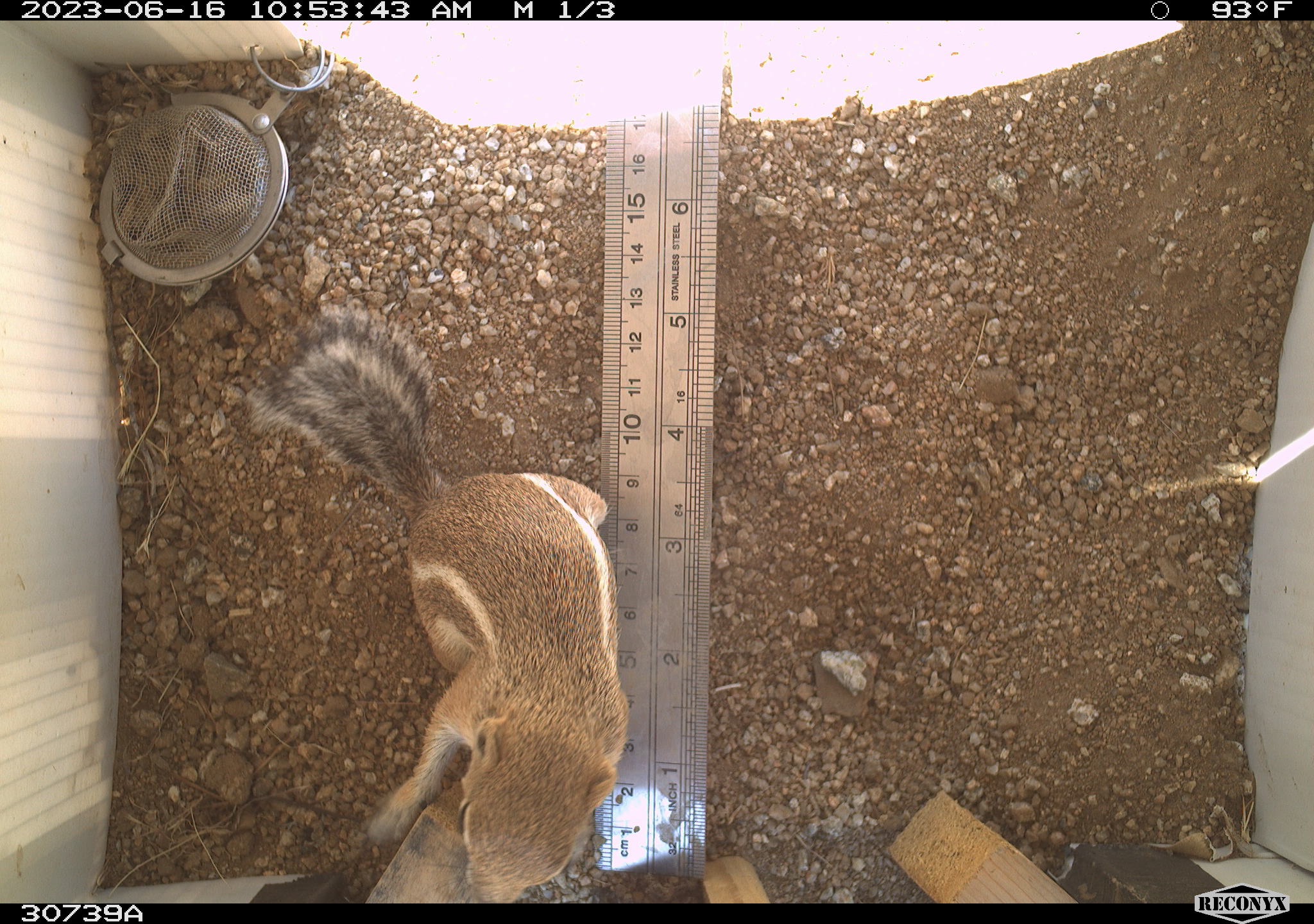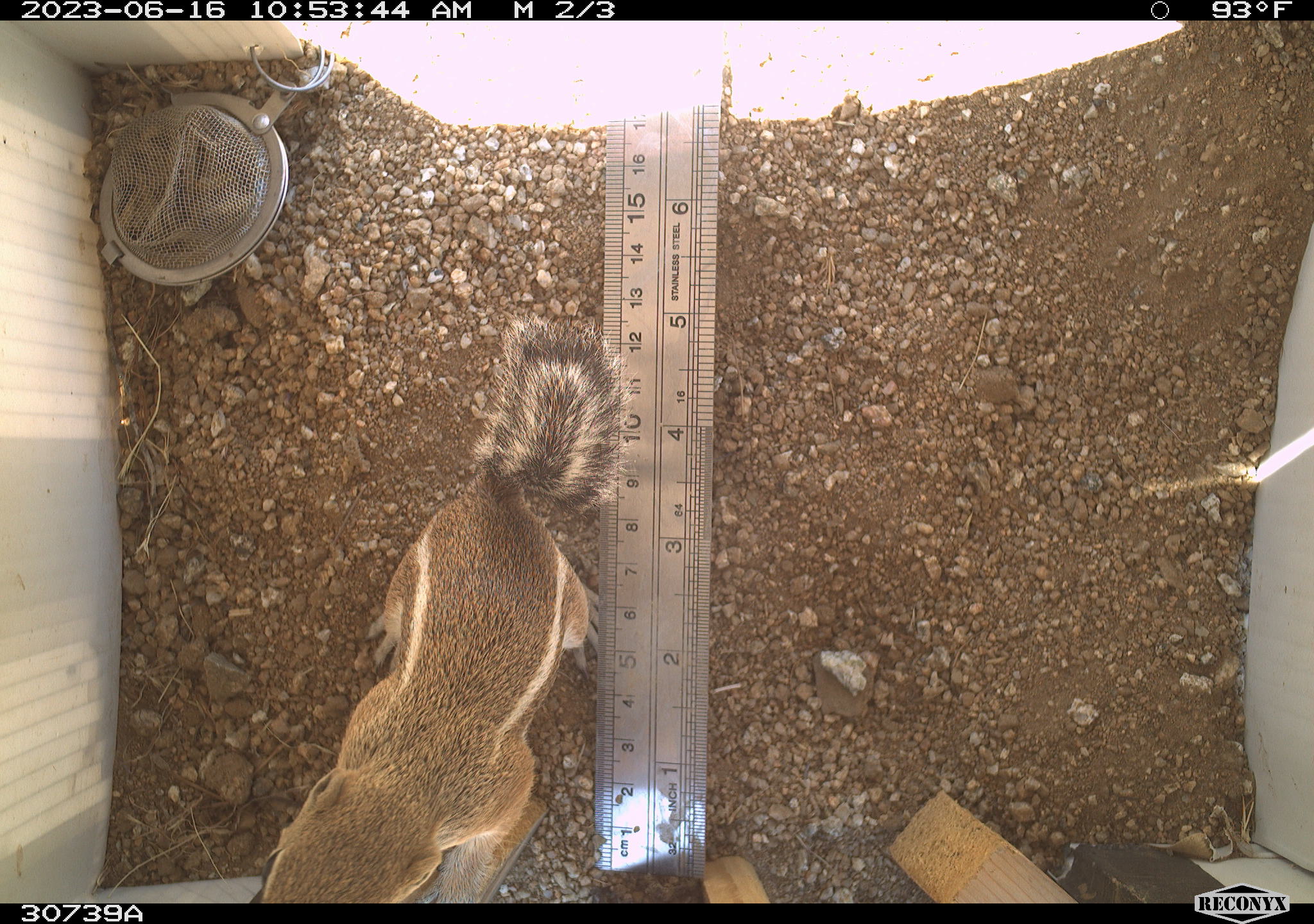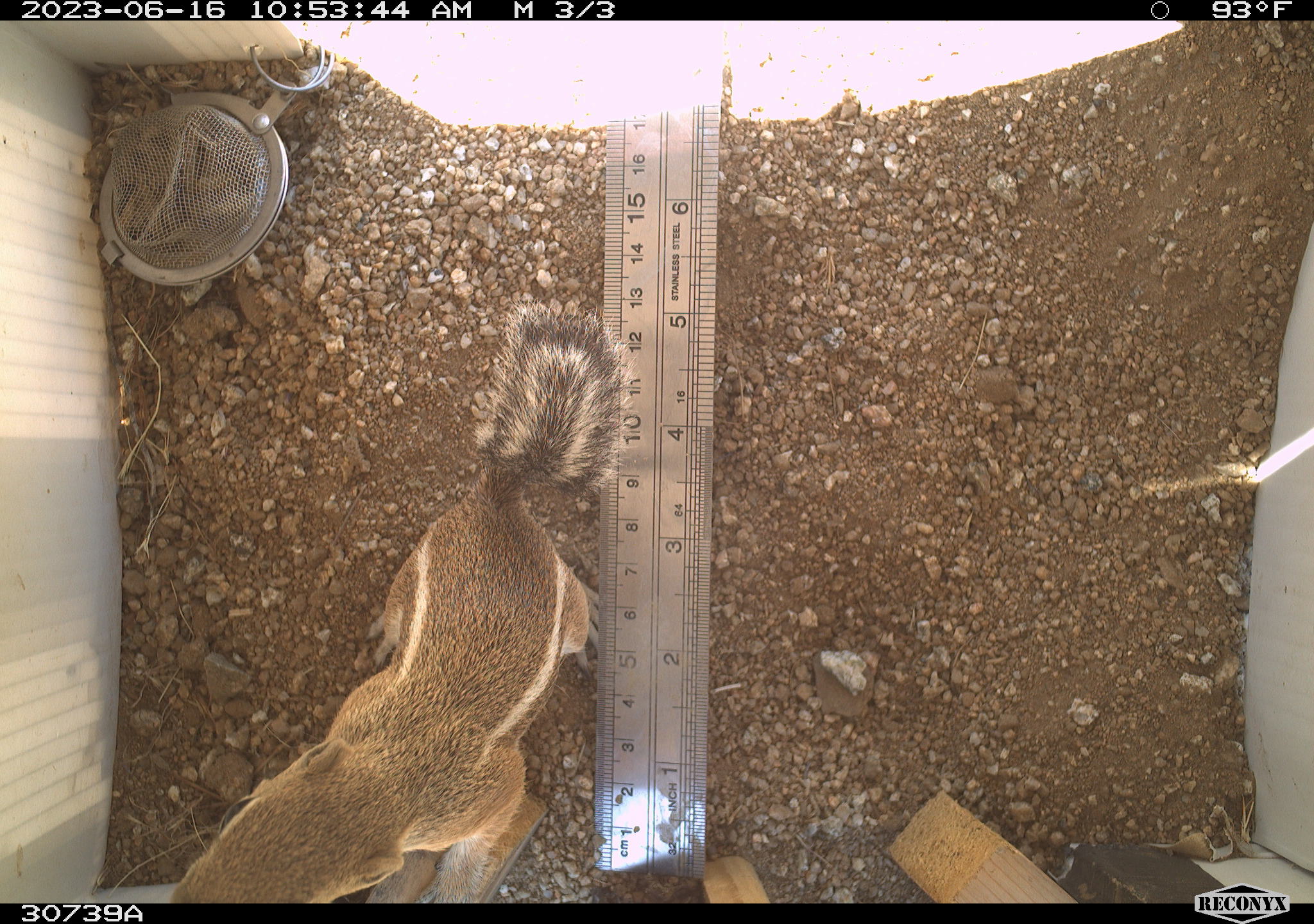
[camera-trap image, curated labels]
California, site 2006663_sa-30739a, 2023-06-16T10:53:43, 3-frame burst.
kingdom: Animalia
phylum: Chordata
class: Mammalia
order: Rodentia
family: Sciuridae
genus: Ammospermophilus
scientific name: Ammospermophilus leucurus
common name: white-tailed antelope squirrel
White-tailed antelope squirrel (Ammospermophilus leucurus).